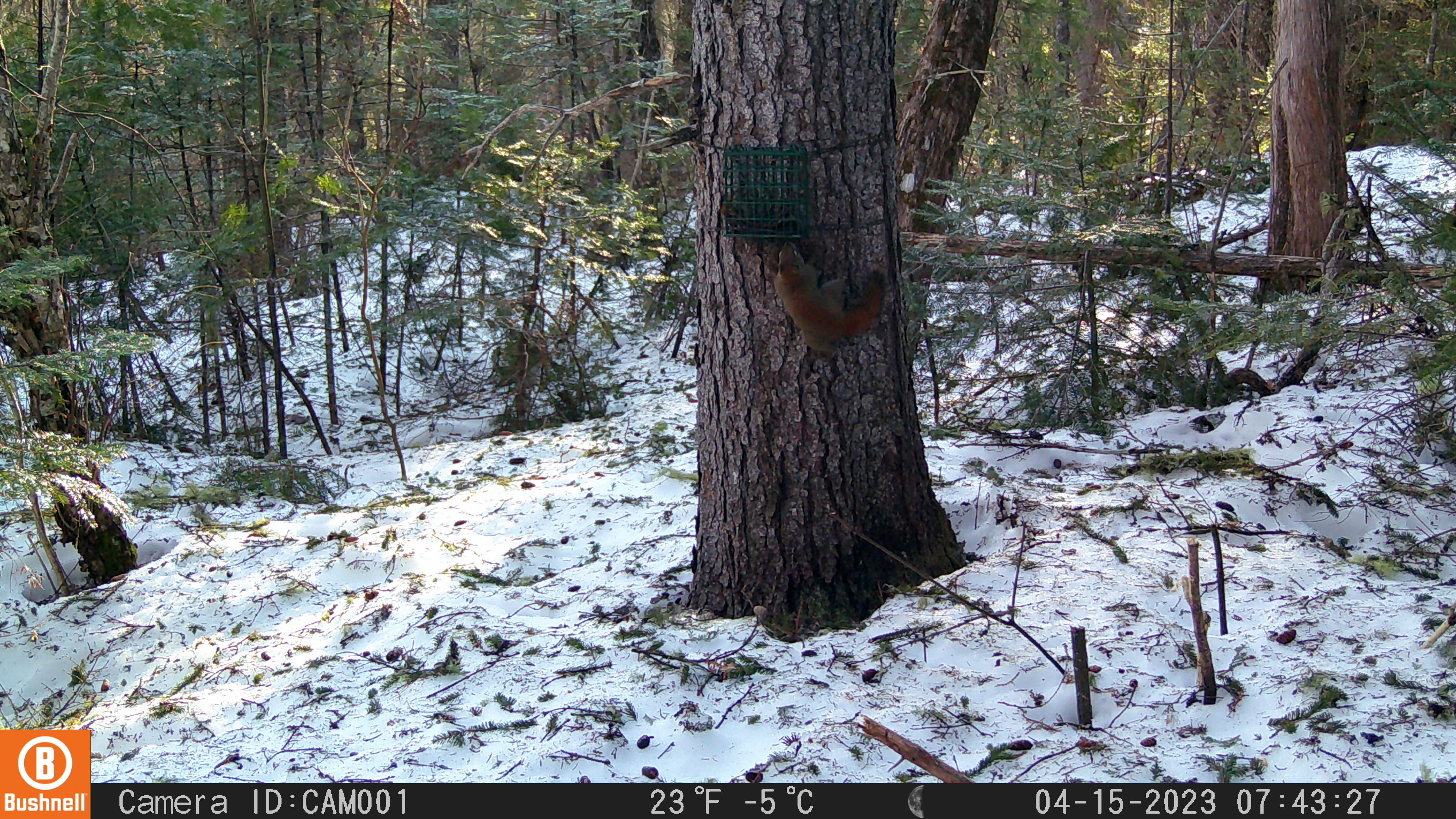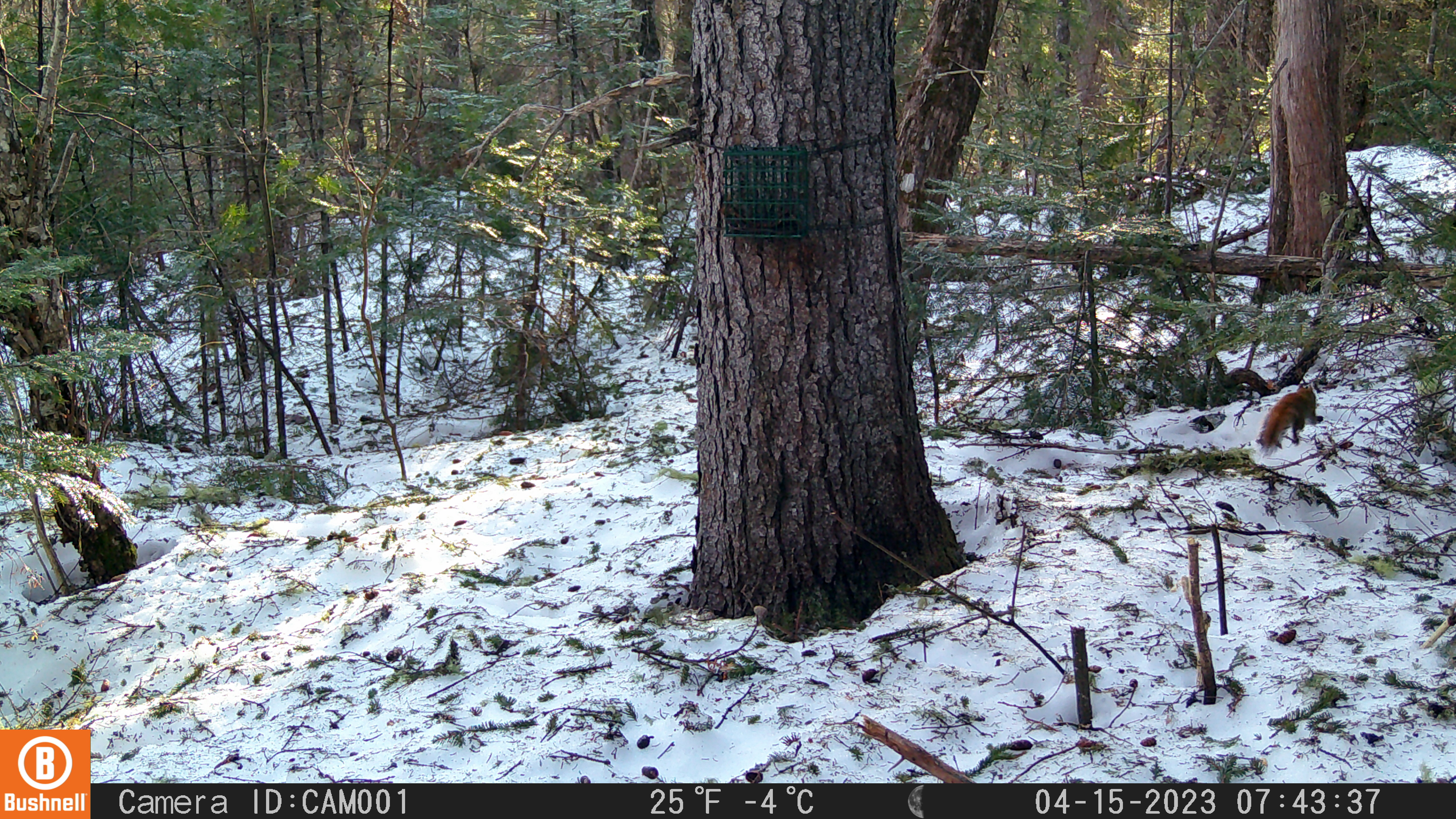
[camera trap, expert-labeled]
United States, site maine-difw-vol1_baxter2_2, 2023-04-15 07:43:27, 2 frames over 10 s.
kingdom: Animalia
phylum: Chordata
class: Mammalia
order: Rodentia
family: Sciuridae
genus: Tamiasciurus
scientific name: Tamiasciurus hudsonicus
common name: red squirrel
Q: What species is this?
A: Red squirrel (Tamiasciurus hudsonicus).